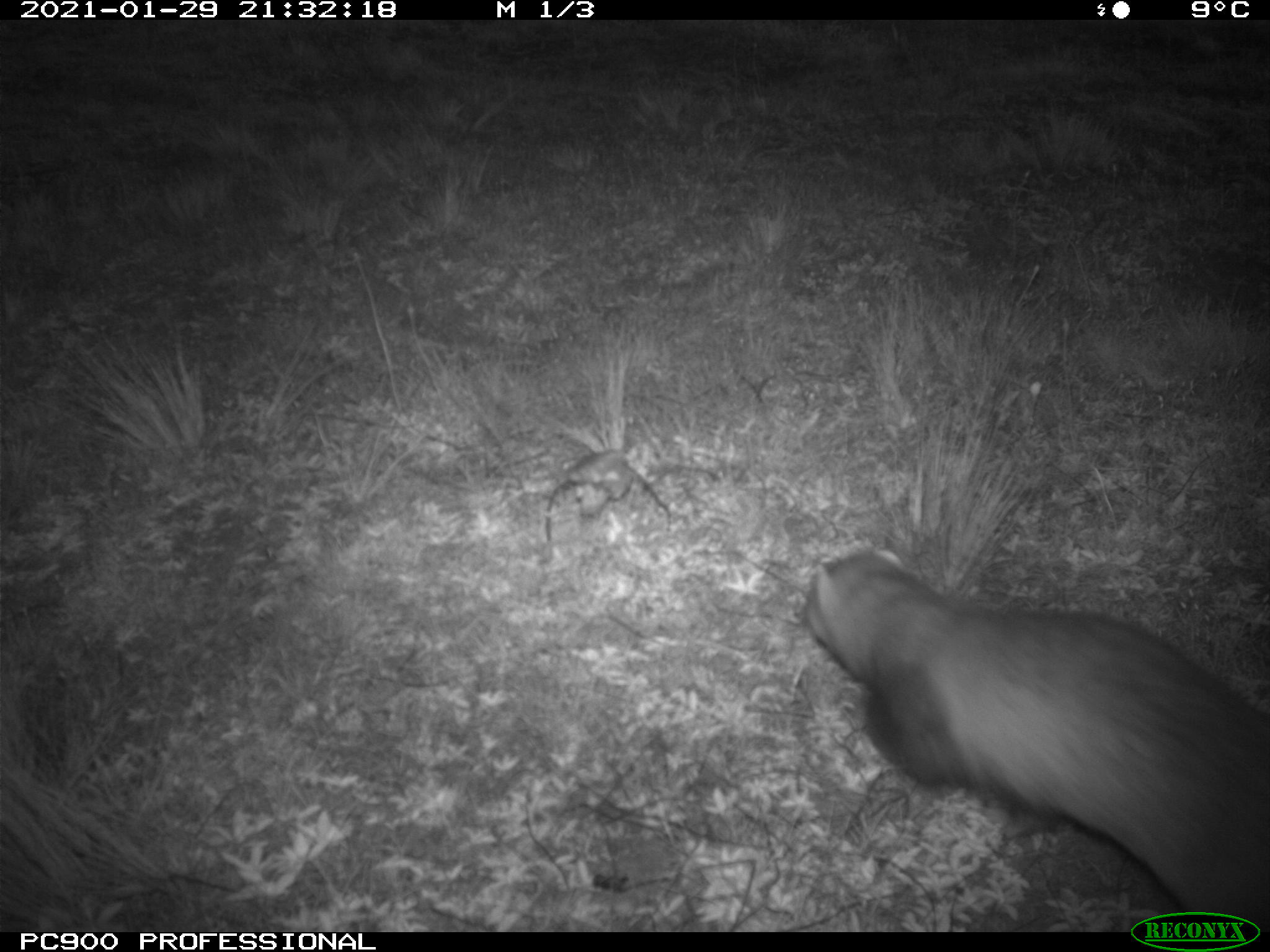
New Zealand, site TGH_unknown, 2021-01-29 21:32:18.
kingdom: Animalia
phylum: Chordata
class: Mammalia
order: Carnivora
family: Mustelidae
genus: Mustela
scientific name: Mustela furo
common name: ferret